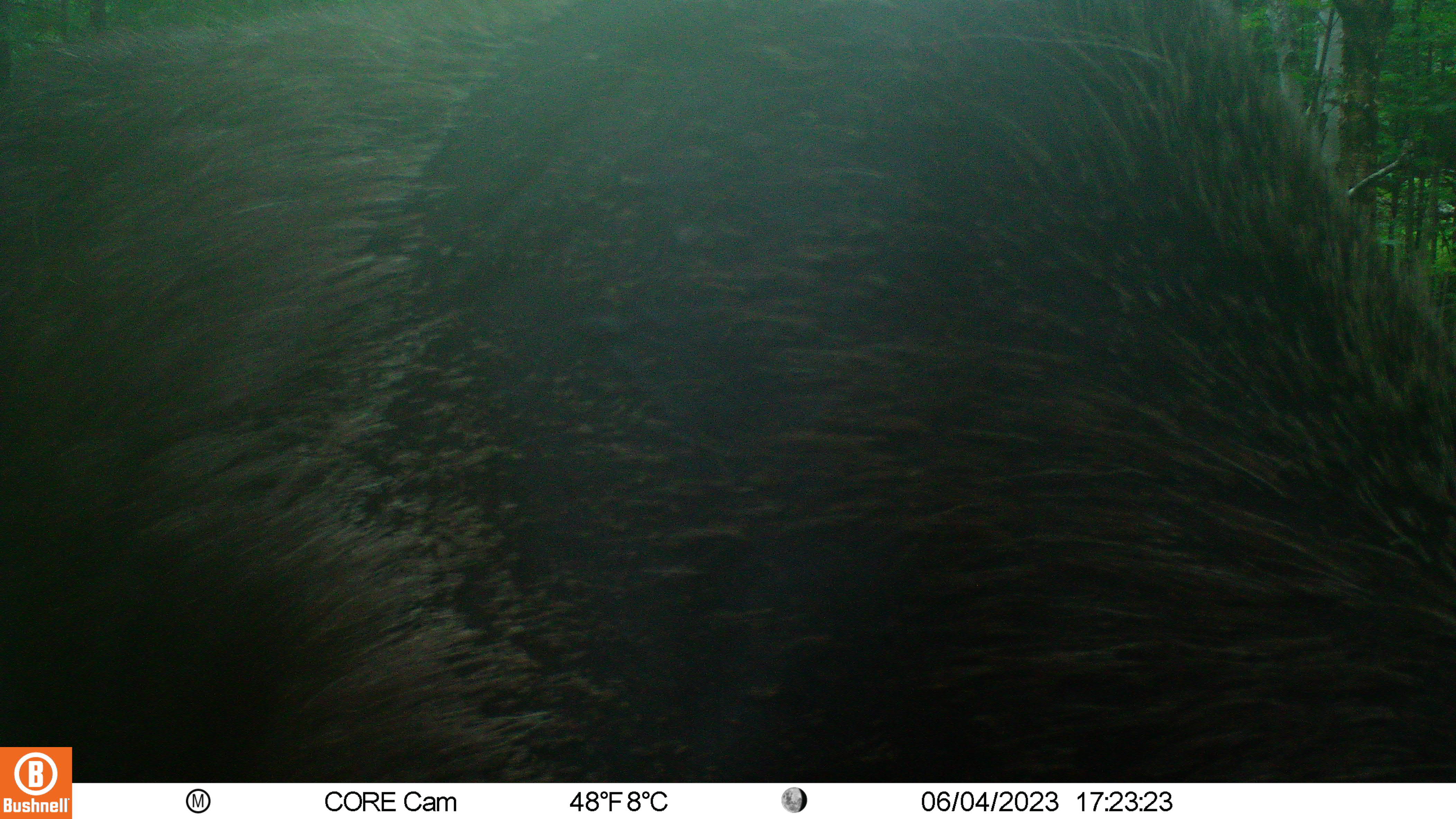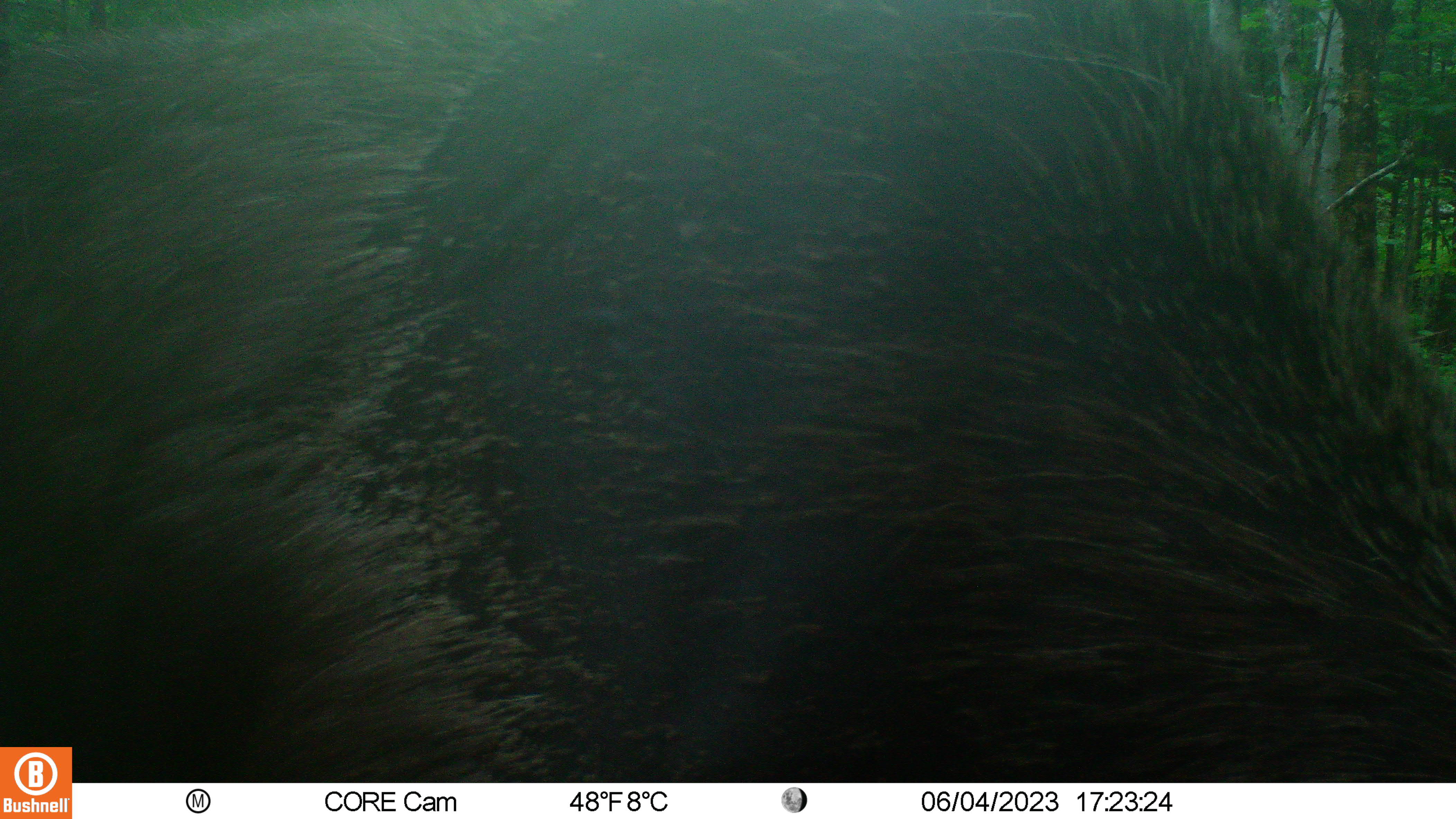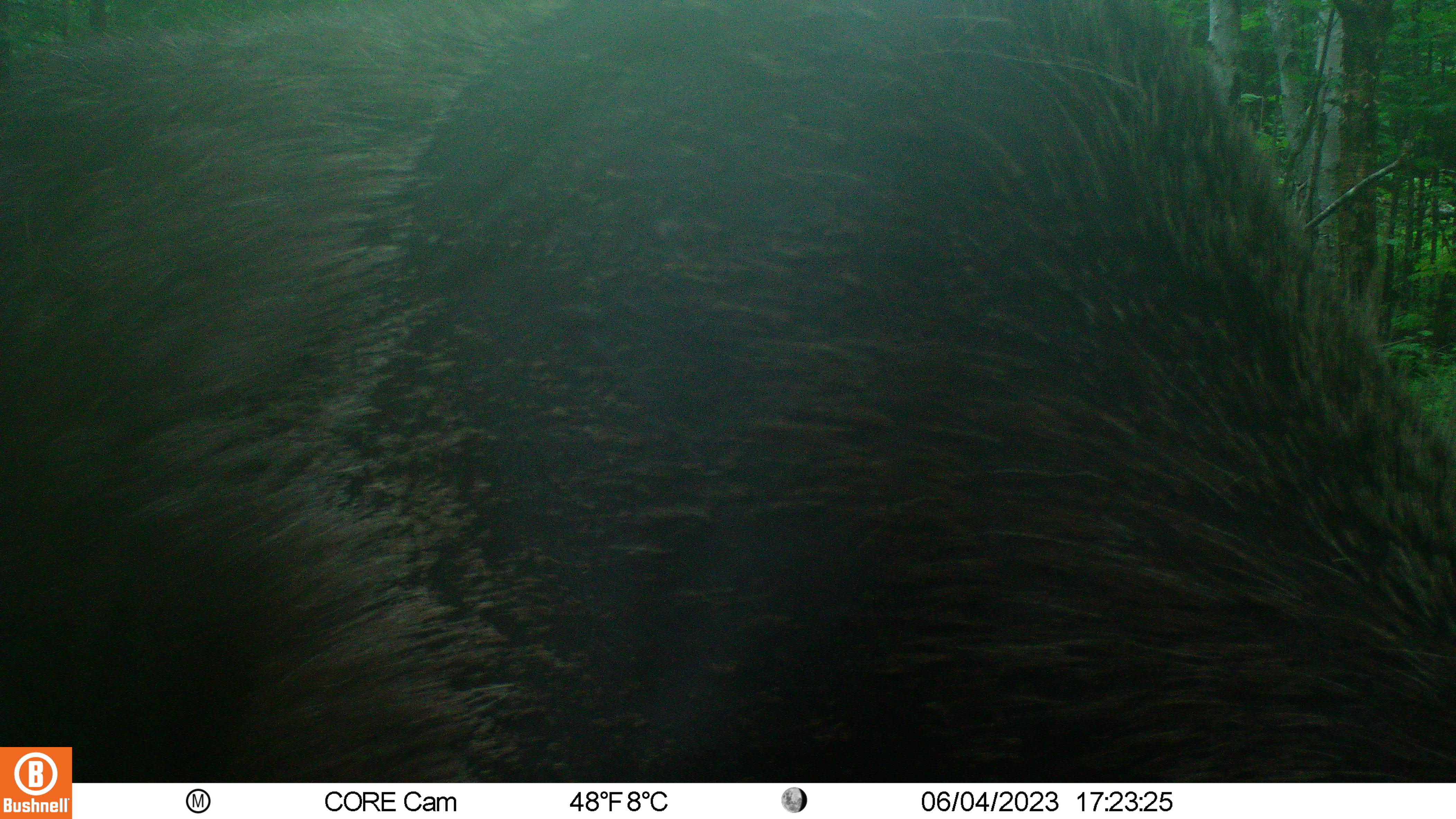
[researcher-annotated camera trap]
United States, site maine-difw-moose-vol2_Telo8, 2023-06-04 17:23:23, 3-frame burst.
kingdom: Animalia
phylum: Chordata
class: Mammalia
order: Artiodactyla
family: Cervidae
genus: Alces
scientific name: Alces alces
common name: moose